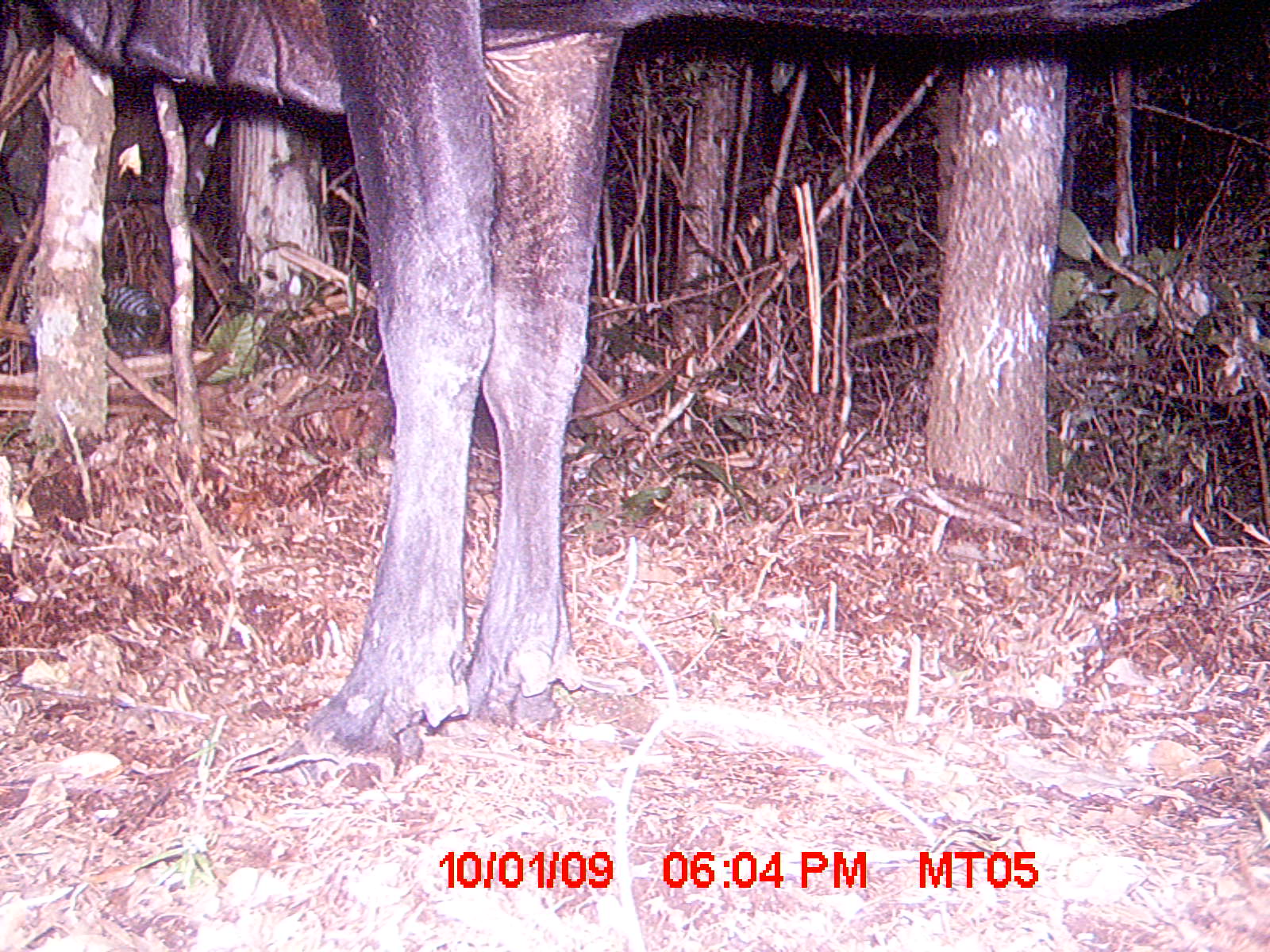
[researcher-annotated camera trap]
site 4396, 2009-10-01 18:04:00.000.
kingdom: Animalia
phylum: Chordata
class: Mammalia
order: Artiodactyla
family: Bovidae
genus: Bos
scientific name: Bos taurus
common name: domestic cattle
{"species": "Bos taurus (domestic cattle)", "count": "2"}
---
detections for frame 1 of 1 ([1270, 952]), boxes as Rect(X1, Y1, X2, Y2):
bos taurus: Rect(35, 0, 1205, 785)